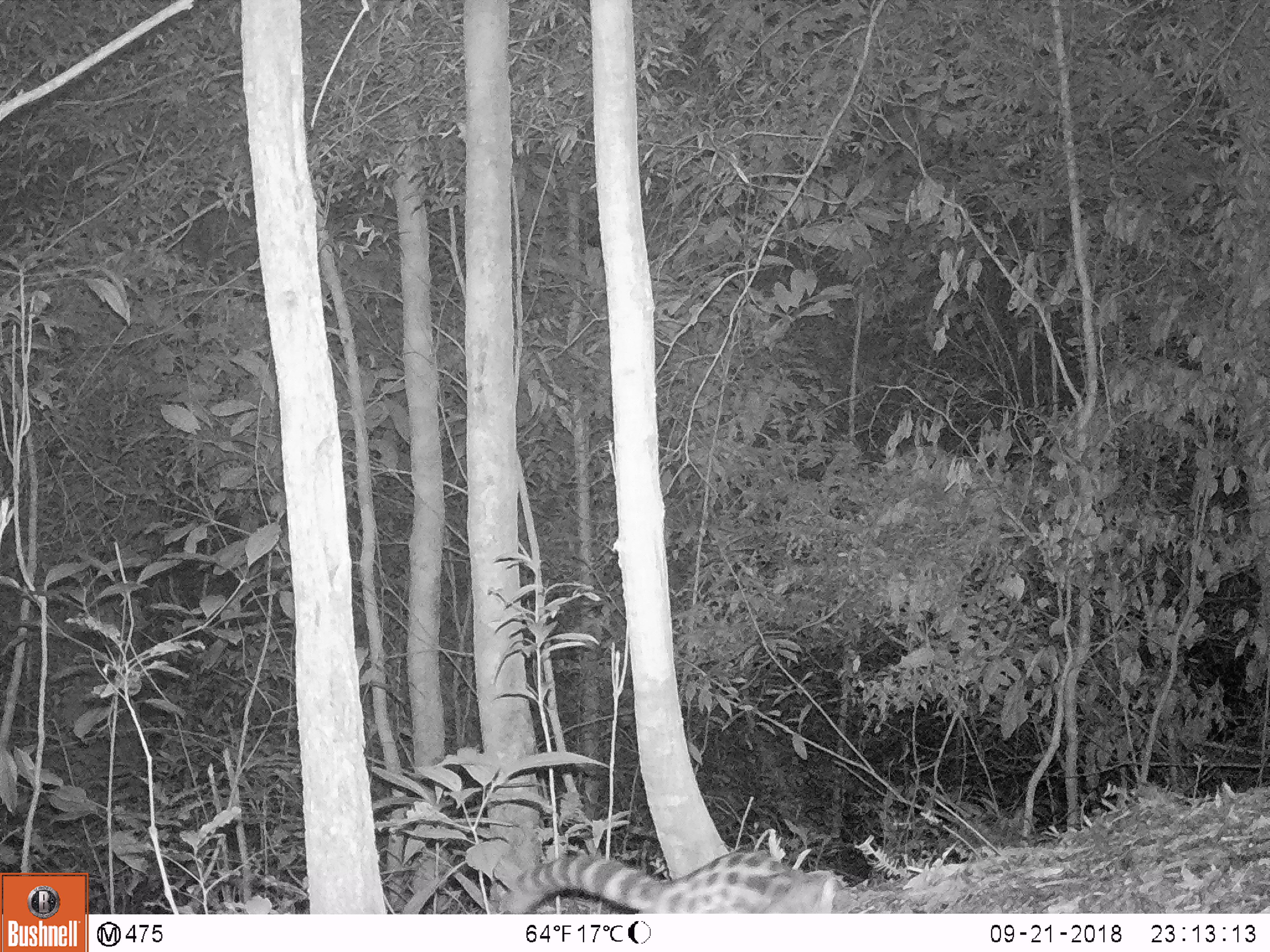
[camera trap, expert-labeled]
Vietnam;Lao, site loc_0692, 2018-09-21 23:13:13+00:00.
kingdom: Animalia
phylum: Chordata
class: Mammalia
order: Carnivora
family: Prionodontidae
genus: Prionodon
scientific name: Prionodon pardicolor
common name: spotted linsang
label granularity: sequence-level